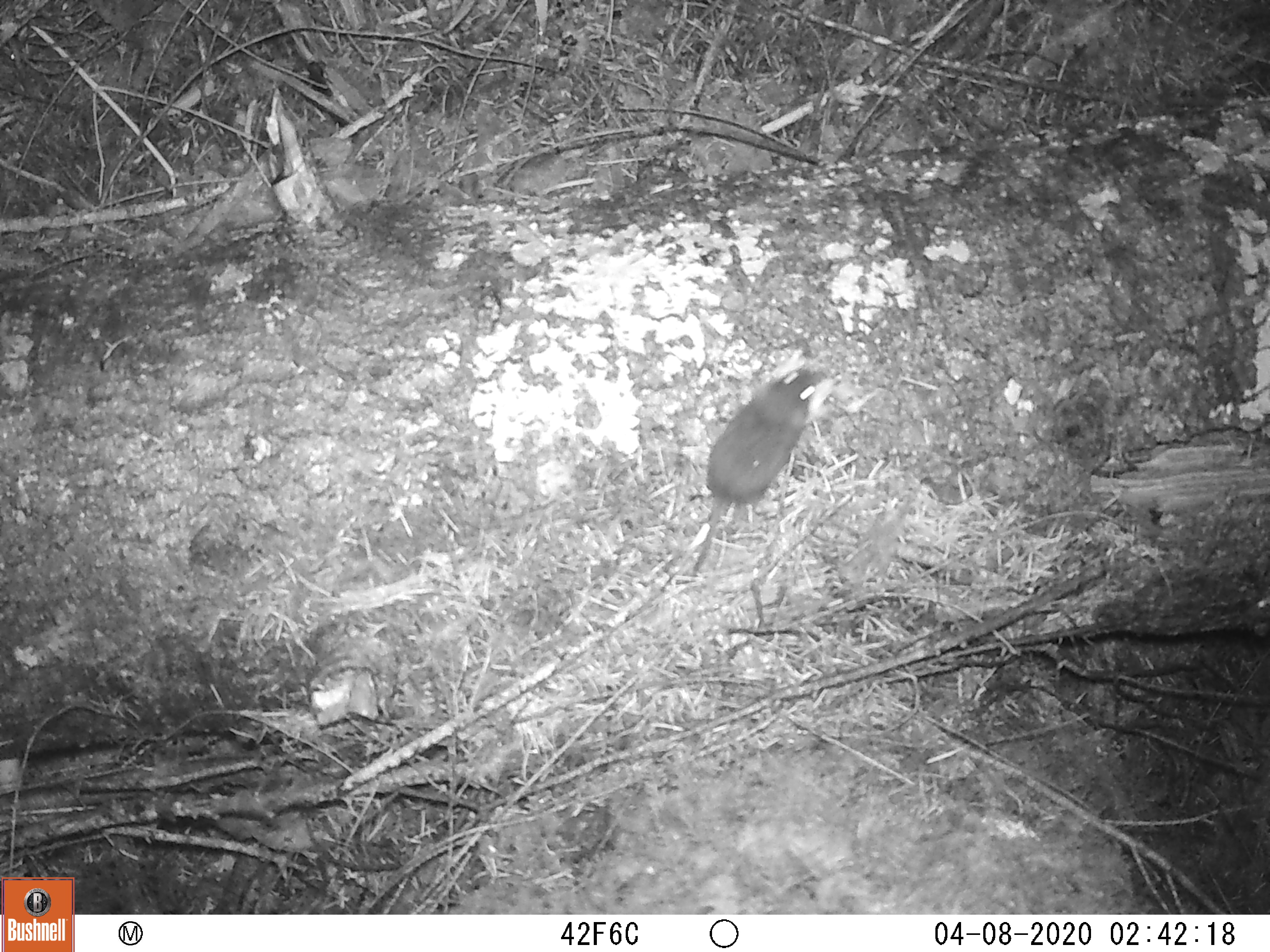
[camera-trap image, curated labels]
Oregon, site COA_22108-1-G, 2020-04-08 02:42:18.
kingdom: Animalia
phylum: Chordata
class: Mammalia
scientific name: Mammalia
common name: small mammal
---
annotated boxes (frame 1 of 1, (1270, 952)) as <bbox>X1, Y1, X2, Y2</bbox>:
small mammal: <bbox>643, 338, 866, 615</bbox>